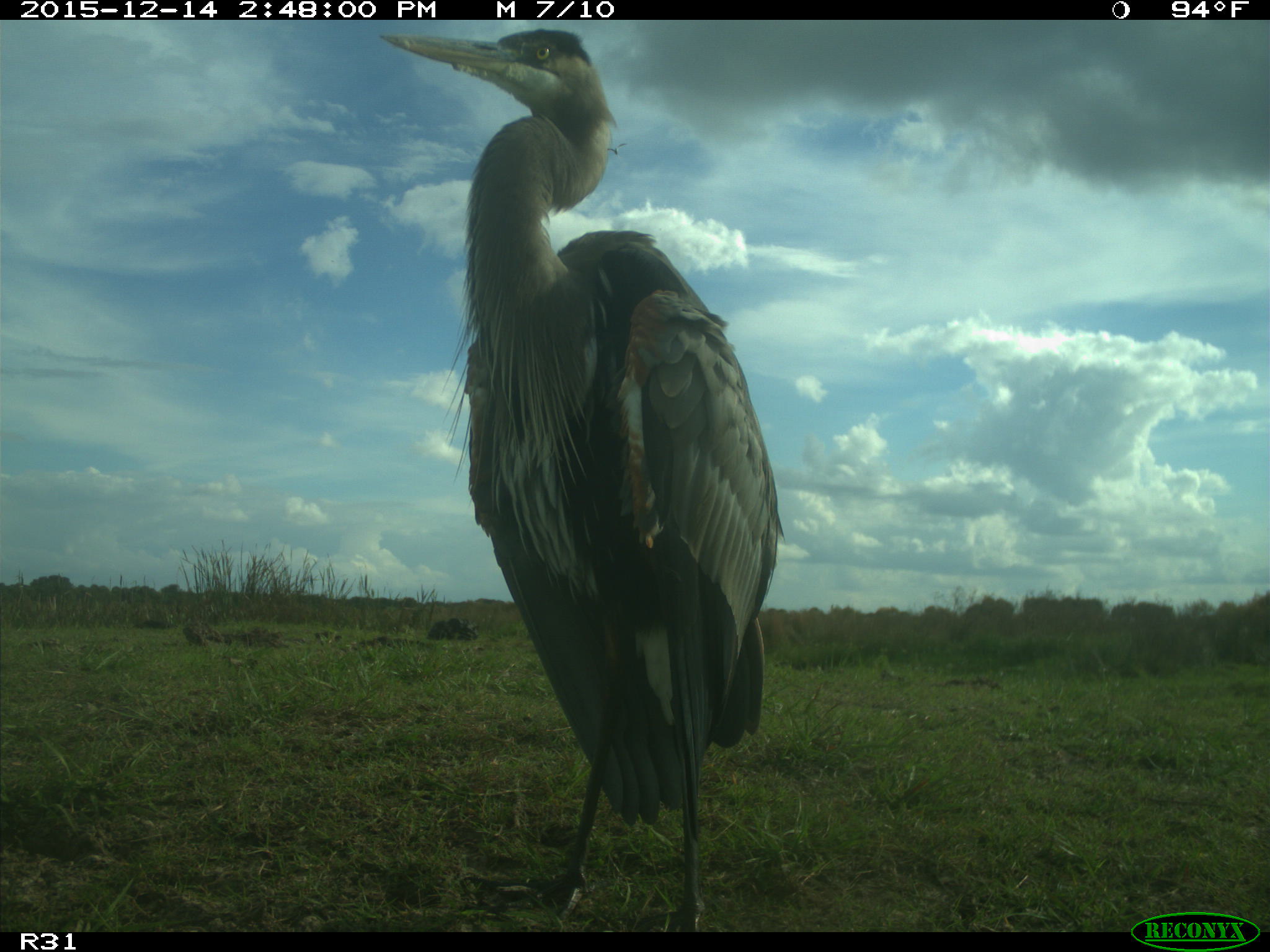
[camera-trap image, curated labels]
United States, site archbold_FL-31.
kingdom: Animalia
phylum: Chordata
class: Aves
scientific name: Aves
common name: birds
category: unidentified bird